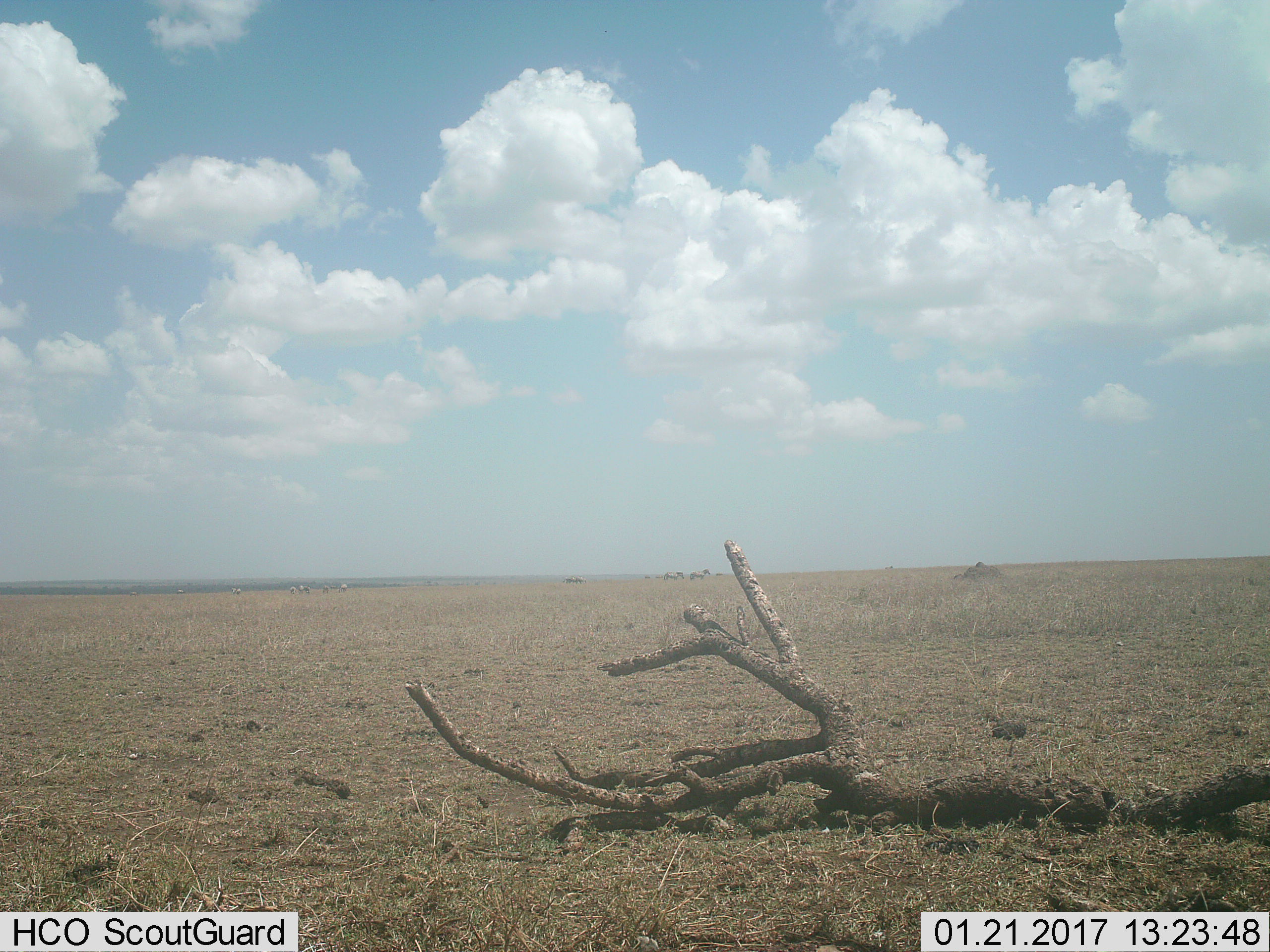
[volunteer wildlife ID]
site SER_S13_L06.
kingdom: Animalia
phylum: Chordata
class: Mammalia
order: Perissodactyla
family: Equidae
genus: Equus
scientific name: Equus quagga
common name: plains zebra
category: zebraplains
Zebraplains (plains zebra) (Equus quagga), count 11-50. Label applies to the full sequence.